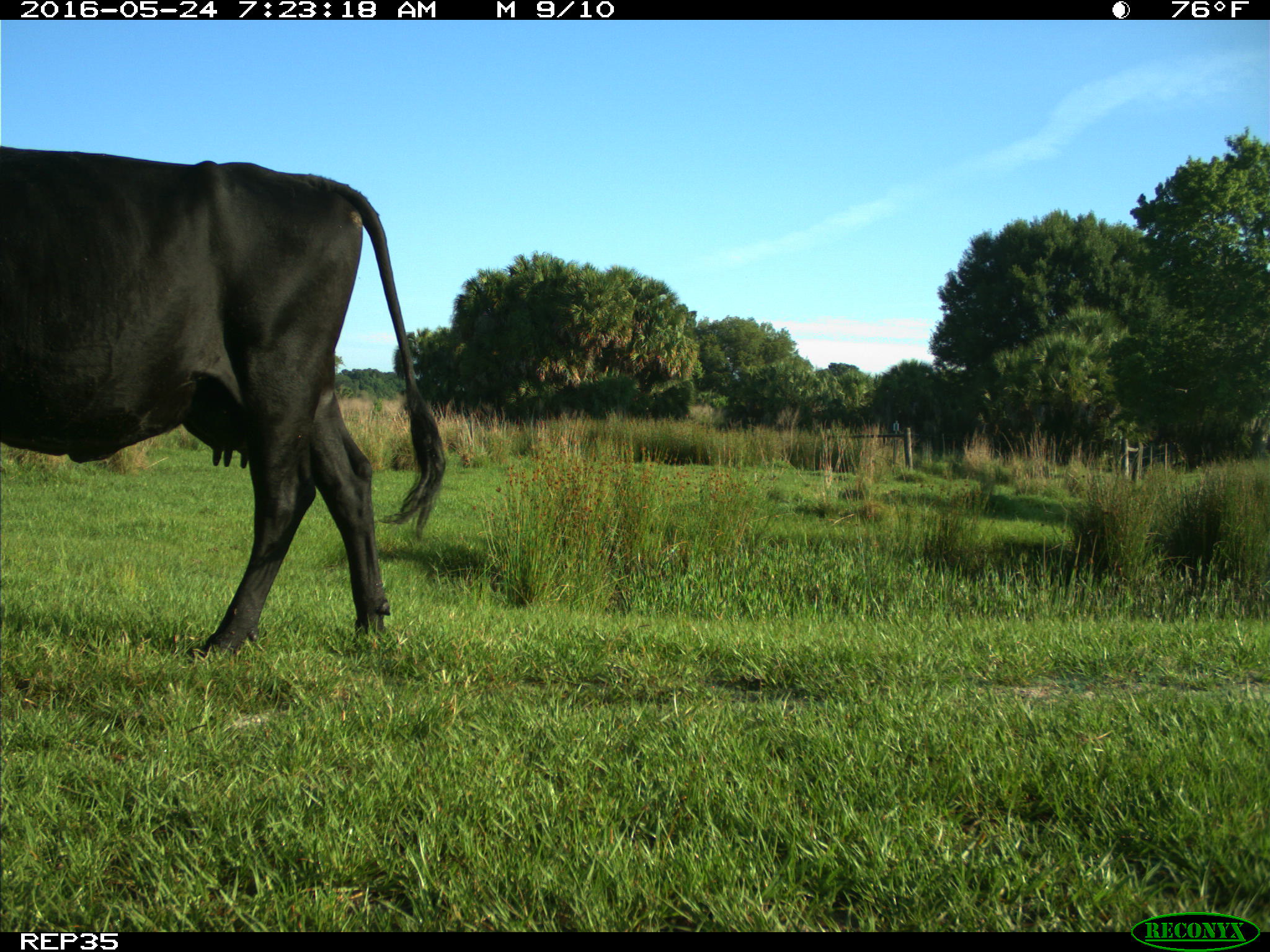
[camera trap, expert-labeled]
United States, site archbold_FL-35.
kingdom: Animalia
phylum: Chordata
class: Mammalia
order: Artiodactyla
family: Bovidae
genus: Bos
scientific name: Bos taurus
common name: domestic cow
Bos taurus (domestic cow).